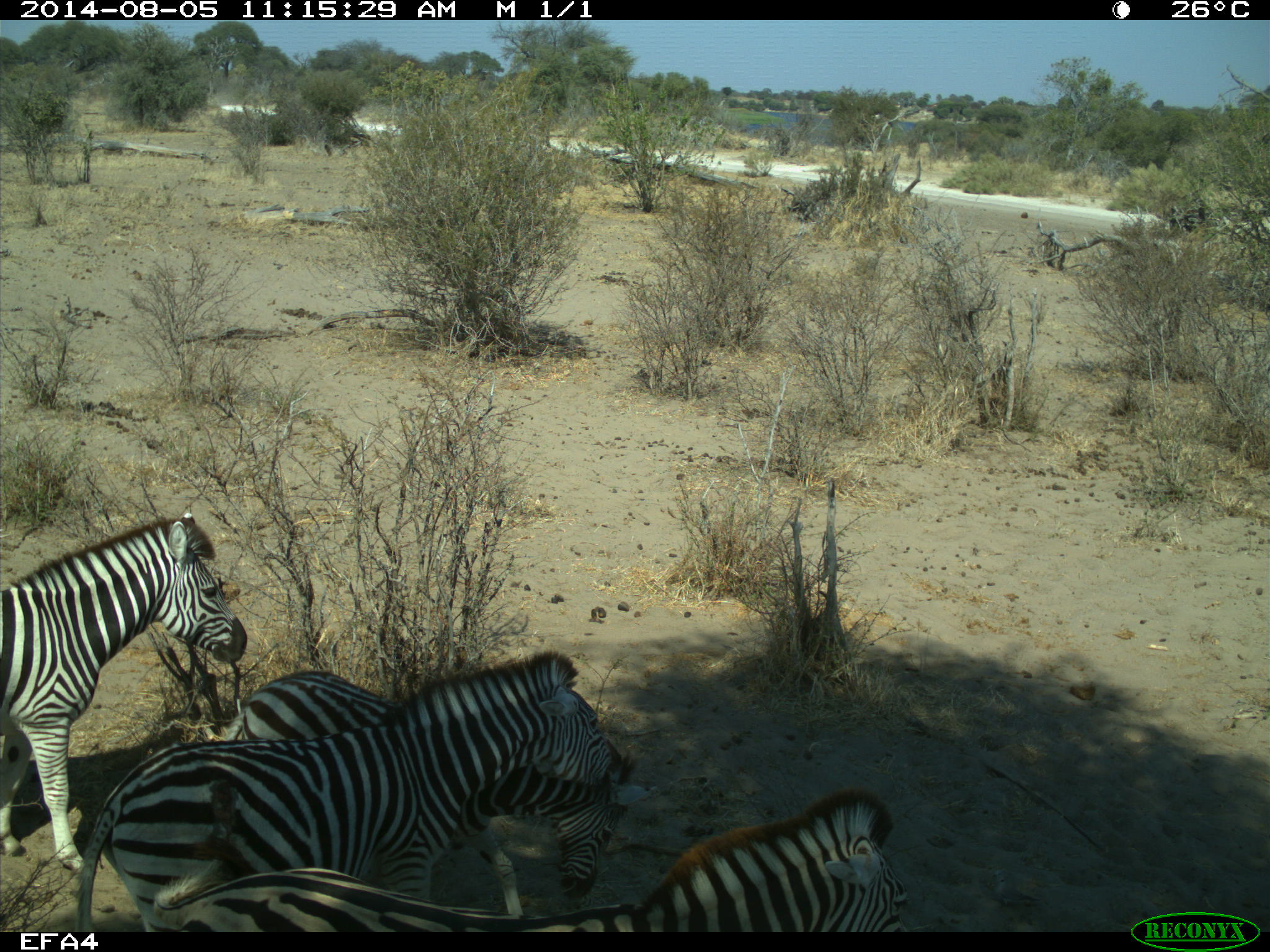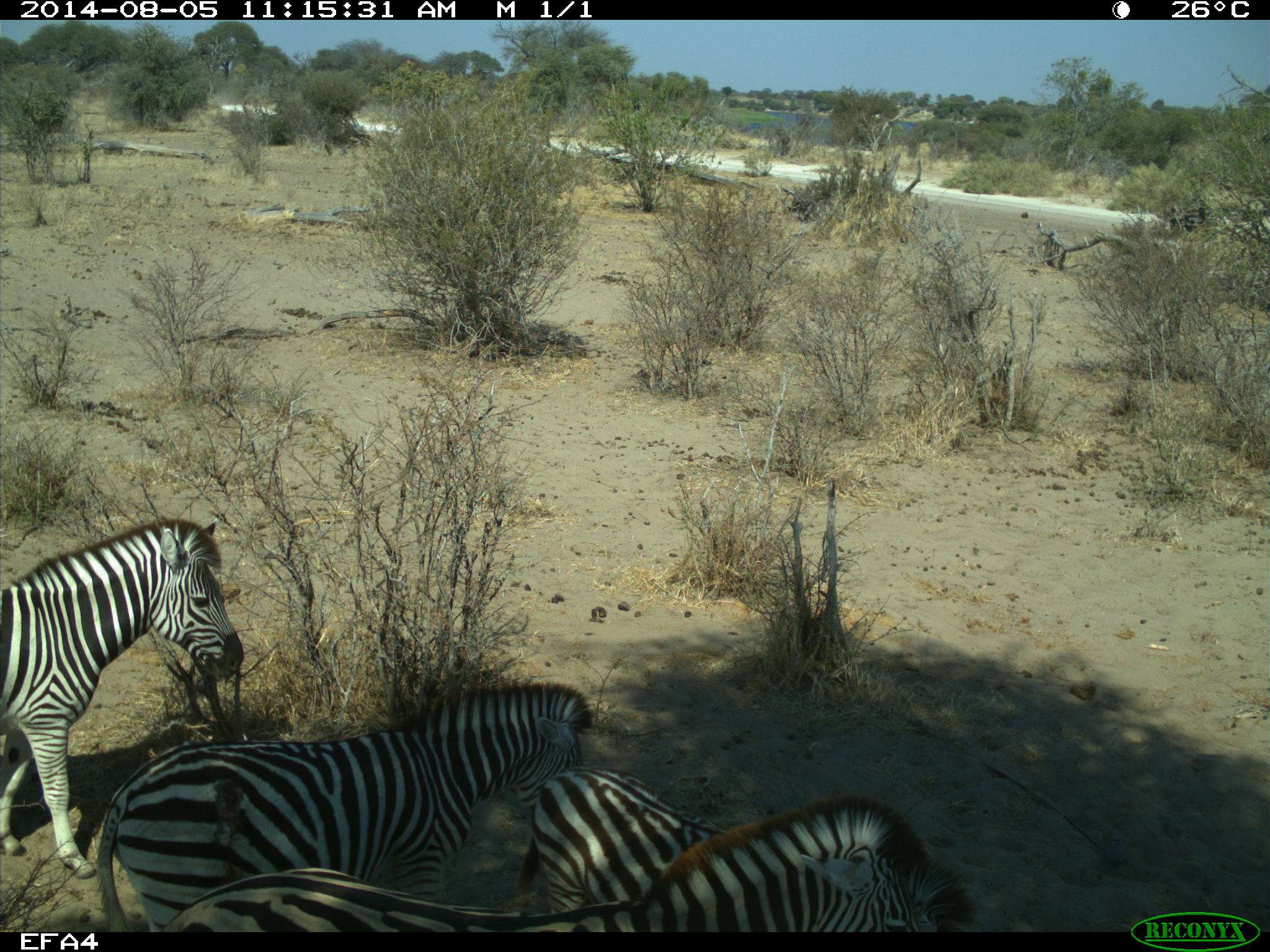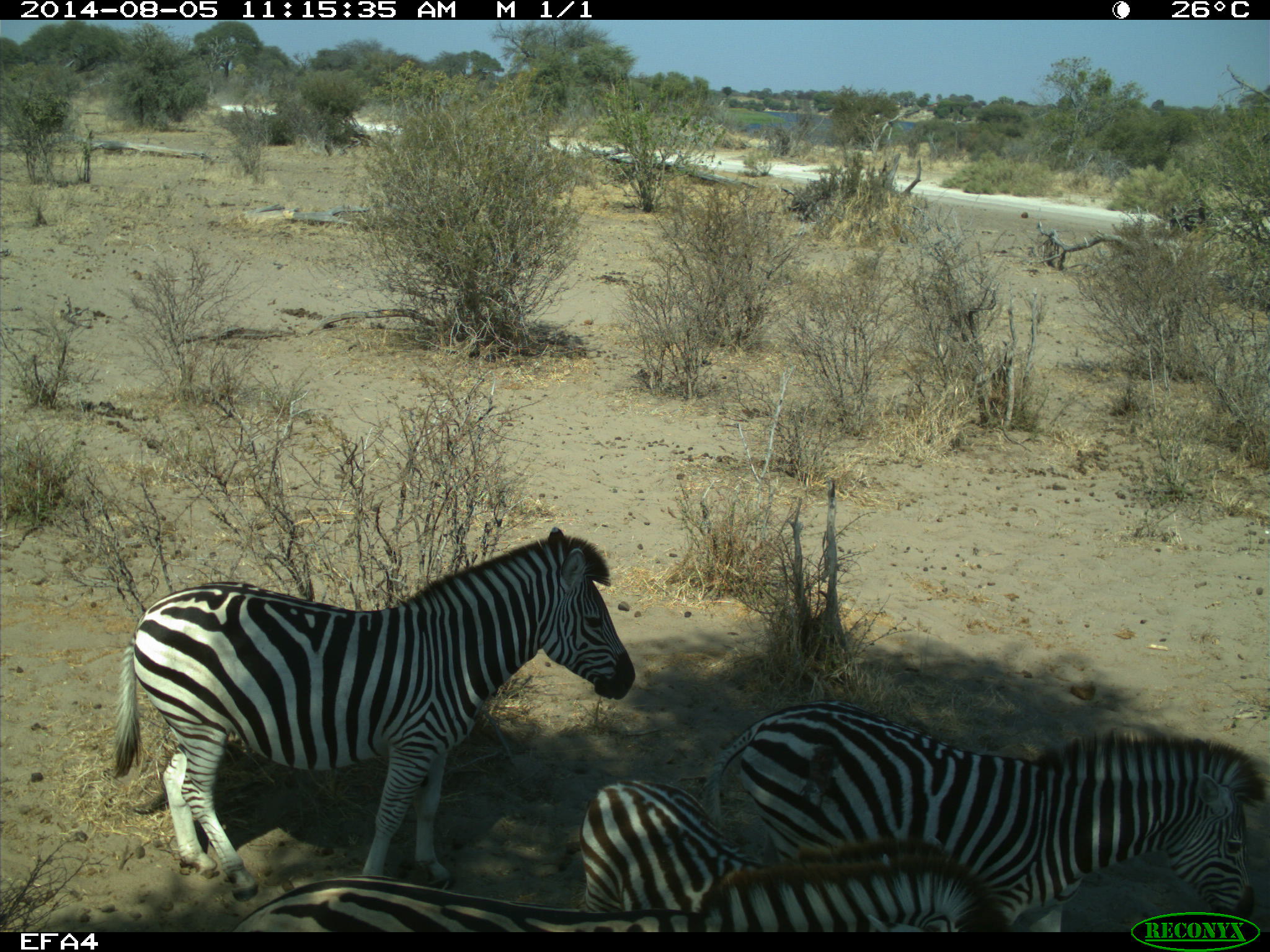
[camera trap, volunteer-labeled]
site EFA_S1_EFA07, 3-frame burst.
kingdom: Animalia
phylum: Chordata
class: Mammalia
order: Perissodactyla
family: Equidae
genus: Equus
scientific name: Equus quagga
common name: plains zebra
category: zebraplains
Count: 4.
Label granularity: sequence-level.